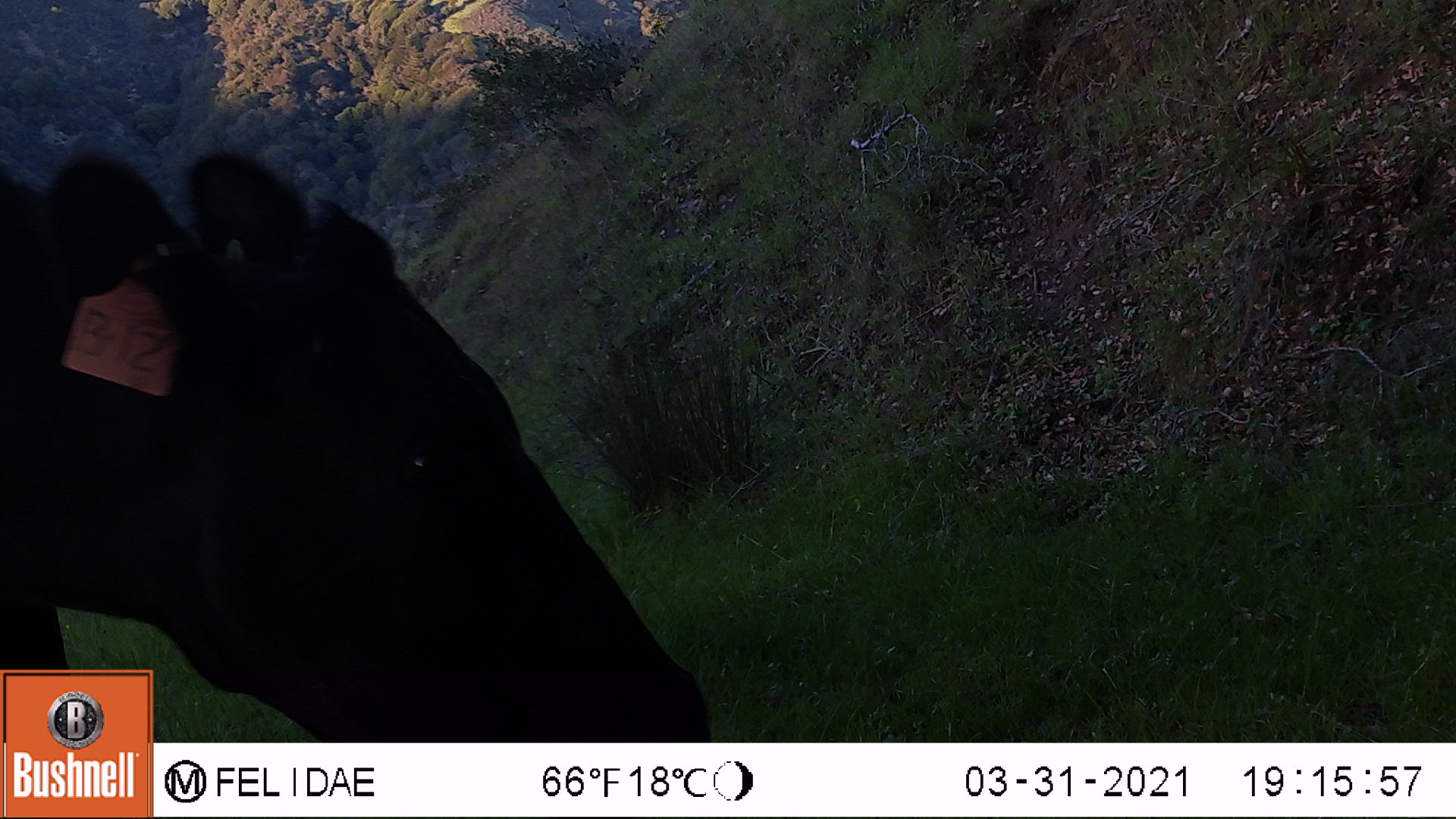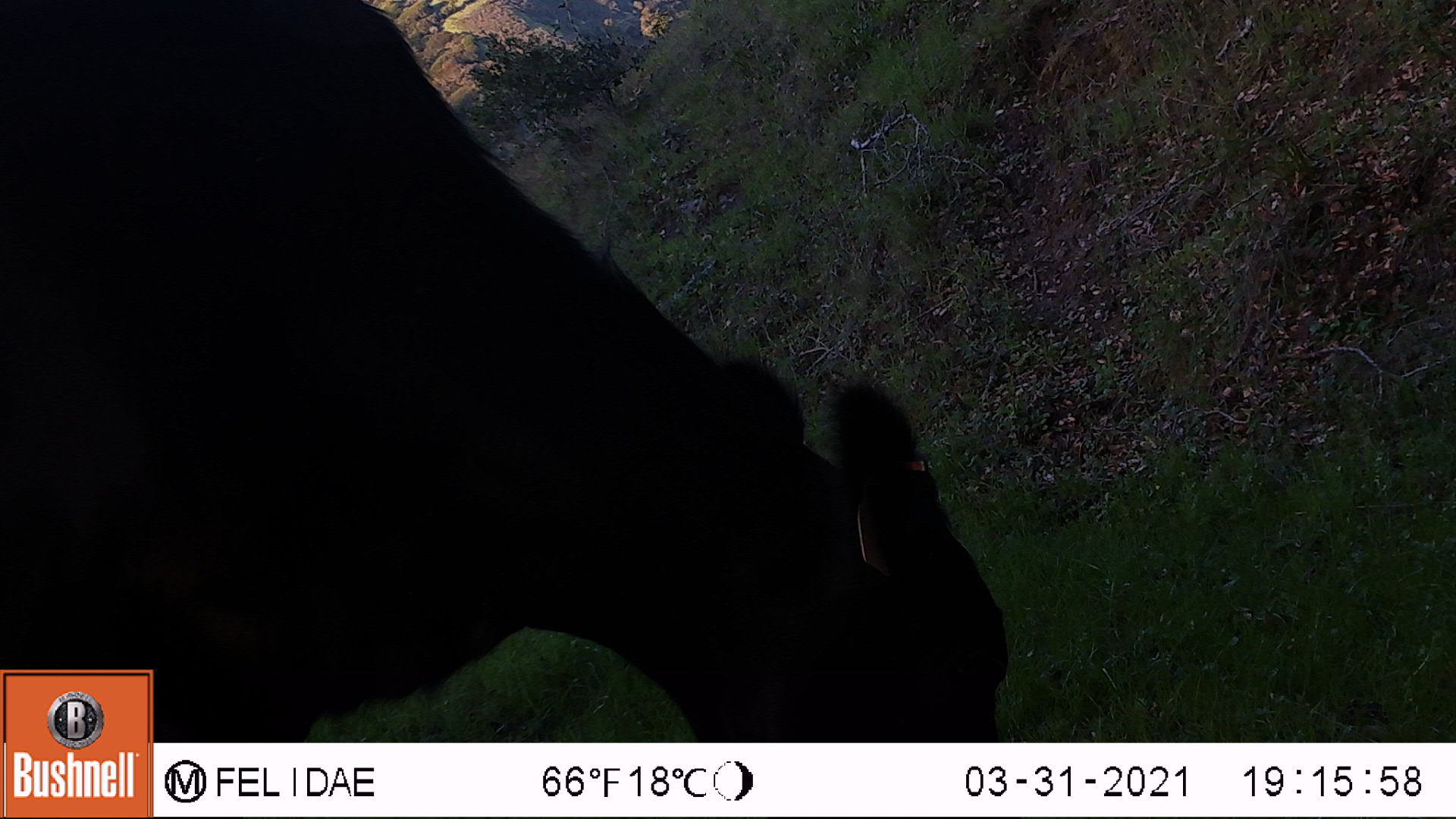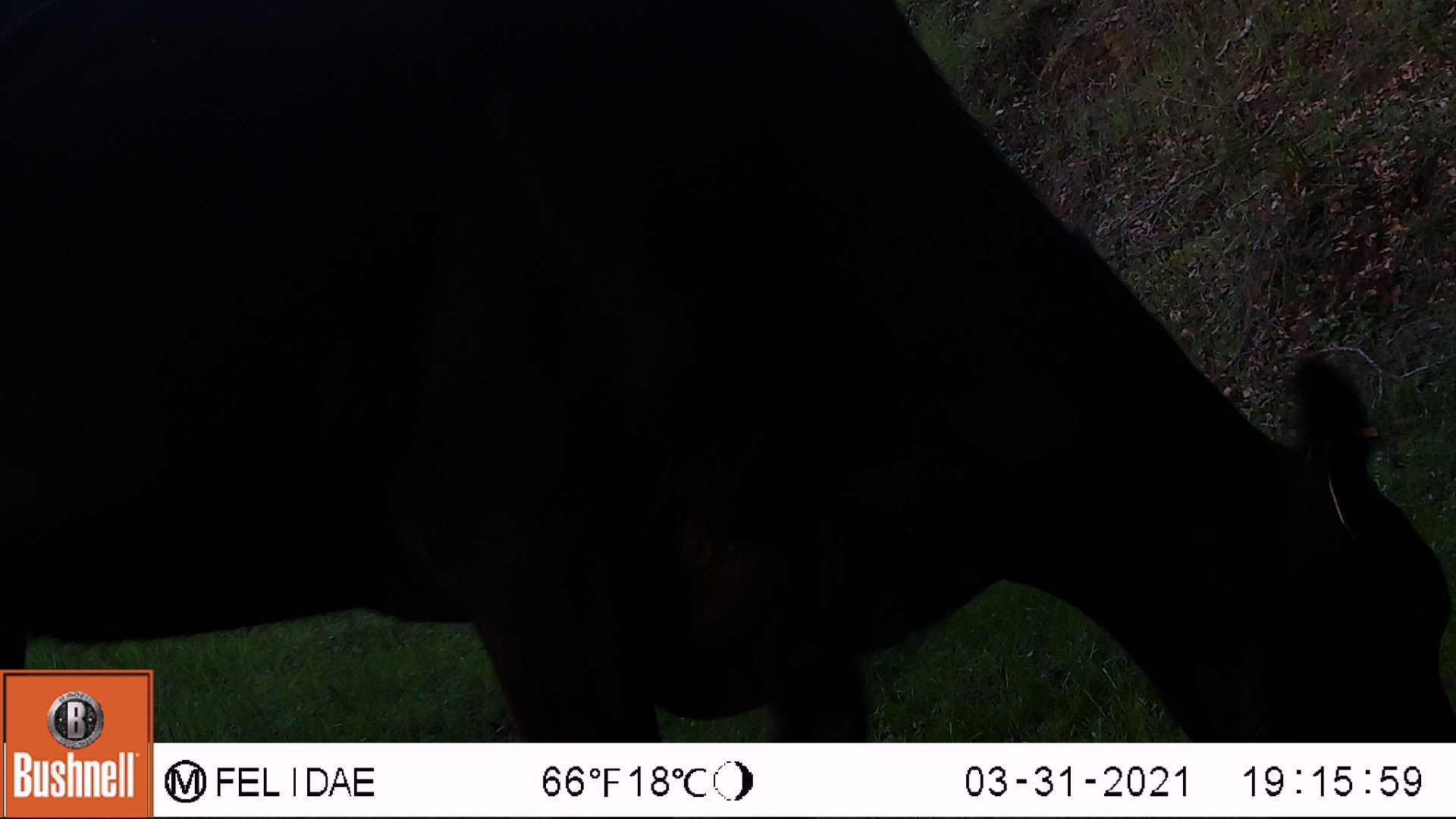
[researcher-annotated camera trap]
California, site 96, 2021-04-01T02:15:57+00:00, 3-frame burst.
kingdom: Animalia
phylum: Chordata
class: Mammalia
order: Artiodactyla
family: Bovidae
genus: Bos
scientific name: Bos taurus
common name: domestic cattle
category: cattle